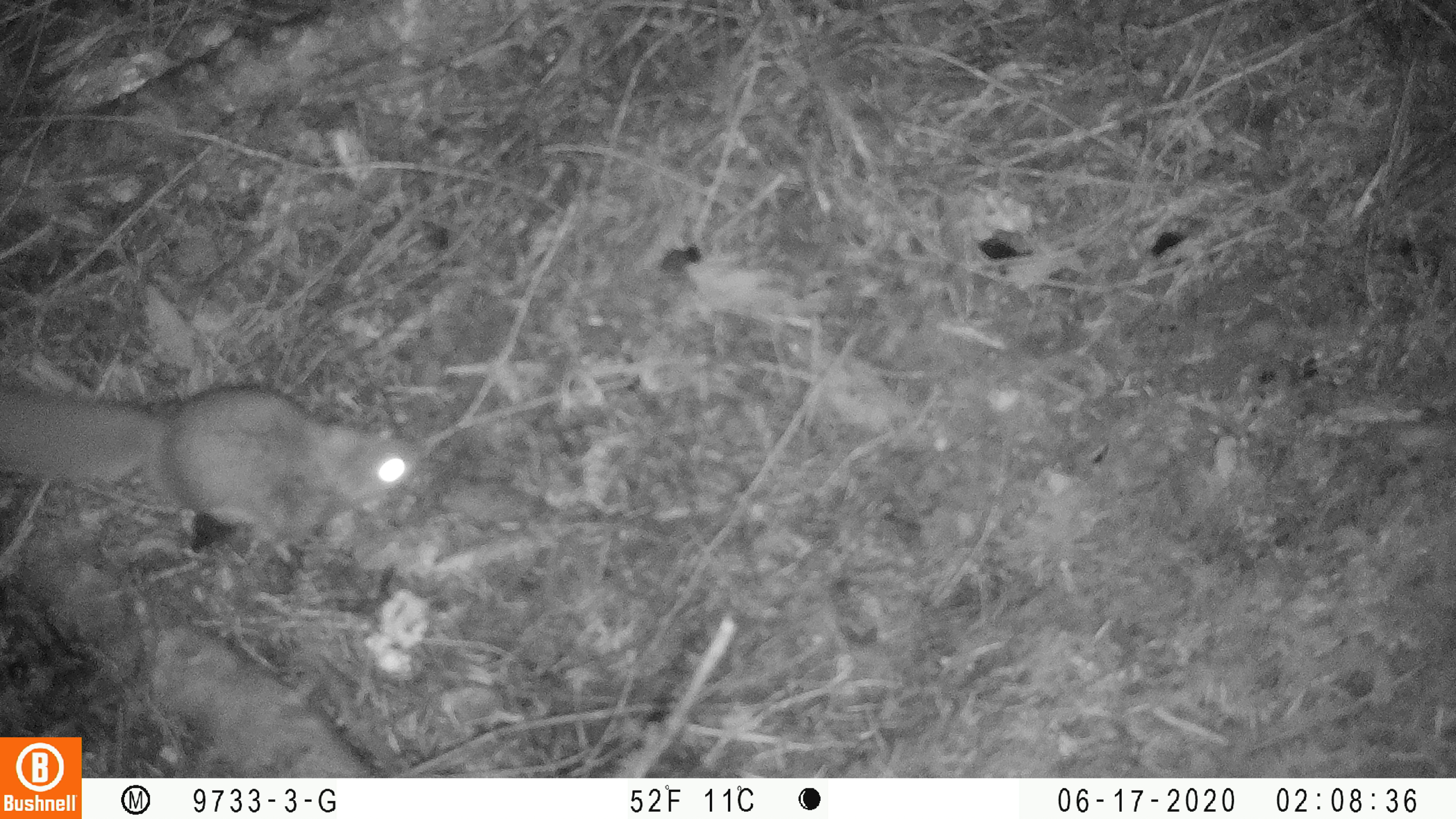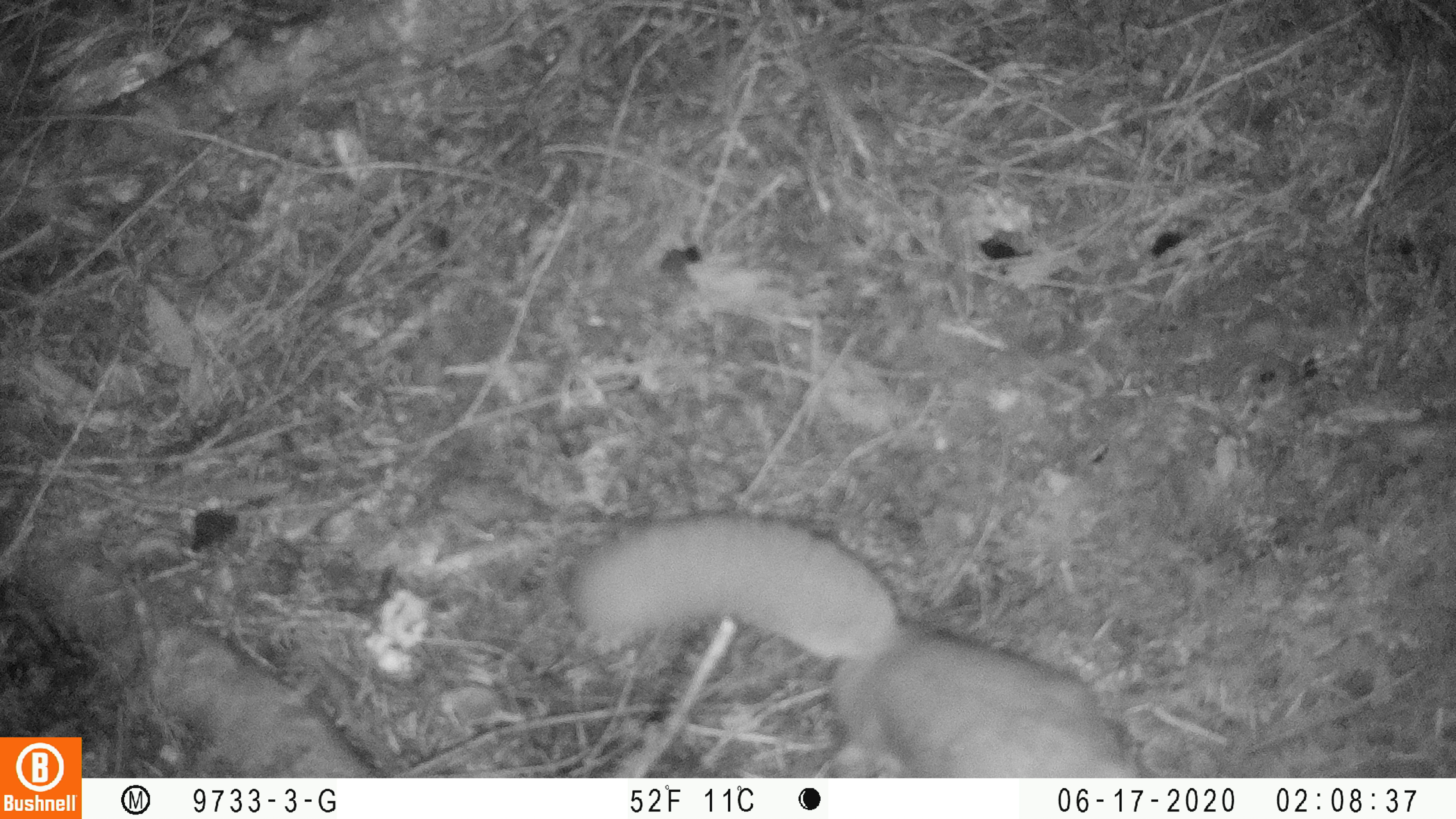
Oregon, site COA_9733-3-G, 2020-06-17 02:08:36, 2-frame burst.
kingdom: Animalia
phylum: Chordata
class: Mammalia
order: Rodentia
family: Sciuridae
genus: Glaucomys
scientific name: Glaucomys oregonensis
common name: humboldt's flying squirrel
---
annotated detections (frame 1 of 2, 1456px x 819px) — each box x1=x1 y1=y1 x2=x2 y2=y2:
humboldt's flying squirrel: x1=2 y1=373 x2=436 y2=566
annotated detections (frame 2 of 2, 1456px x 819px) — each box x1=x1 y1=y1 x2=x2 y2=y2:
humboldt's flying squirrel: x1=557 y1=501 x2=1152 y2=773